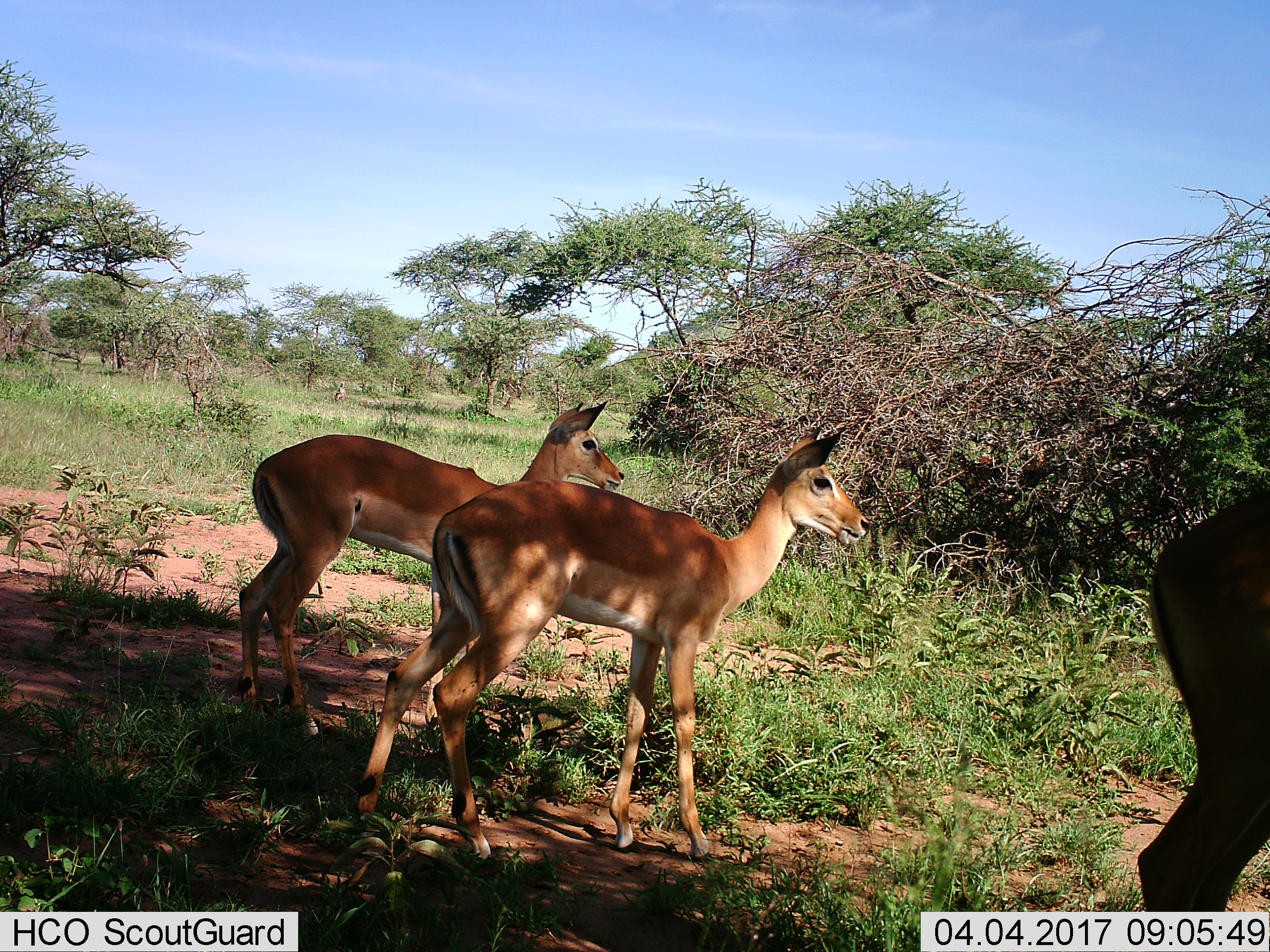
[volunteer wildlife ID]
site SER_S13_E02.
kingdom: Animalia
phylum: Chordata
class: Mammalia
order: Artiodactyla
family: Bovidae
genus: Aepyceros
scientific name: Aepyceros melampus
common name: impala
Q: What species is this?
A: Impala (Aepyceros melampus).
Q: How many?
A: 3.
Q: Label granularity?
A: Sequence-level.